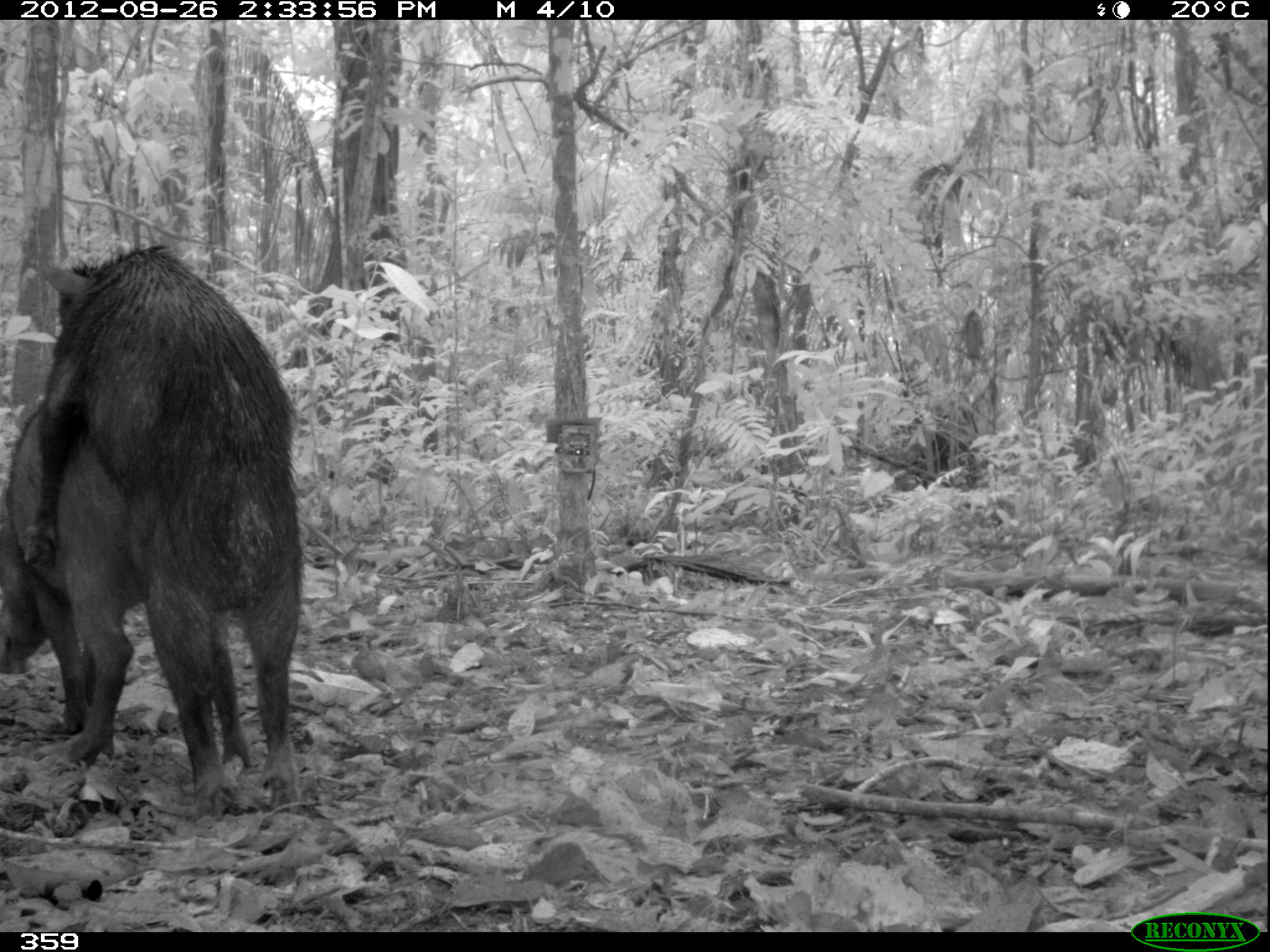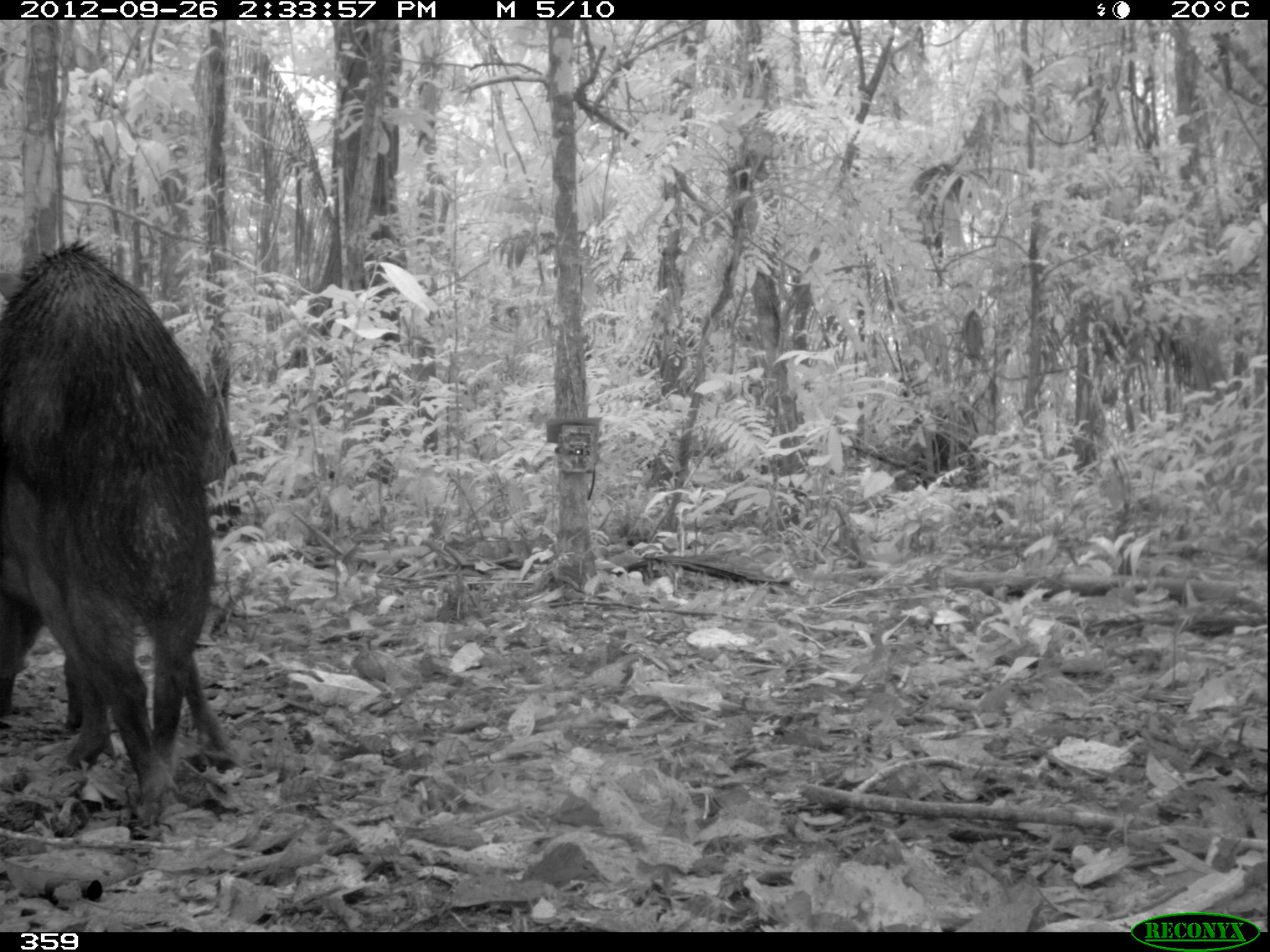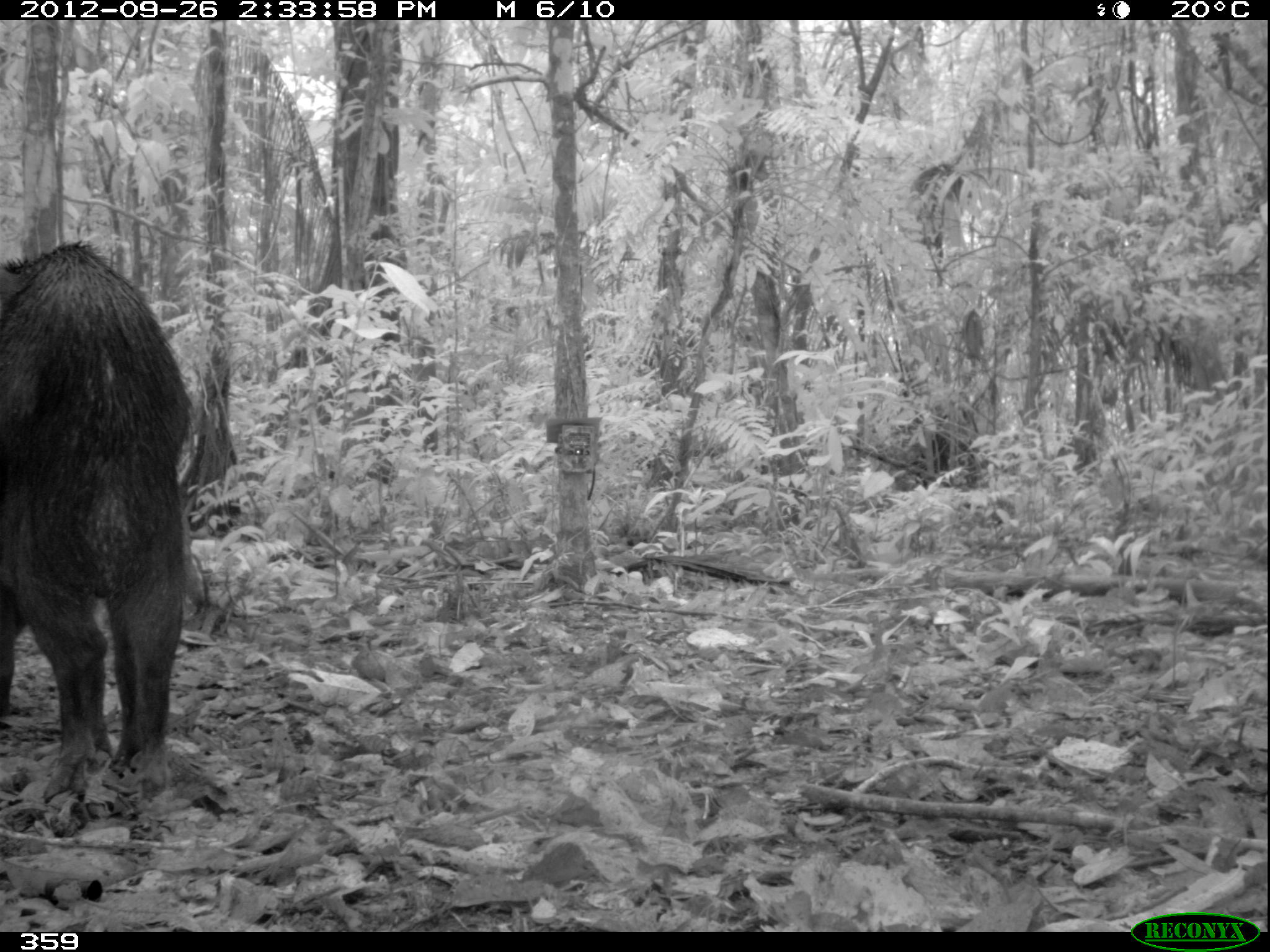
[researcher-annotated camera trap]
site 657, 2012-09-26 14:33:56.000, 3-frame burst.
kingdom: Animalia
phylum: Chordata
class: Mammalia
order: Artiodactyla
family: Tayassuidae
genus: Tayassu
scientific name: Tayassu pecari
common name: white-lipped peccary